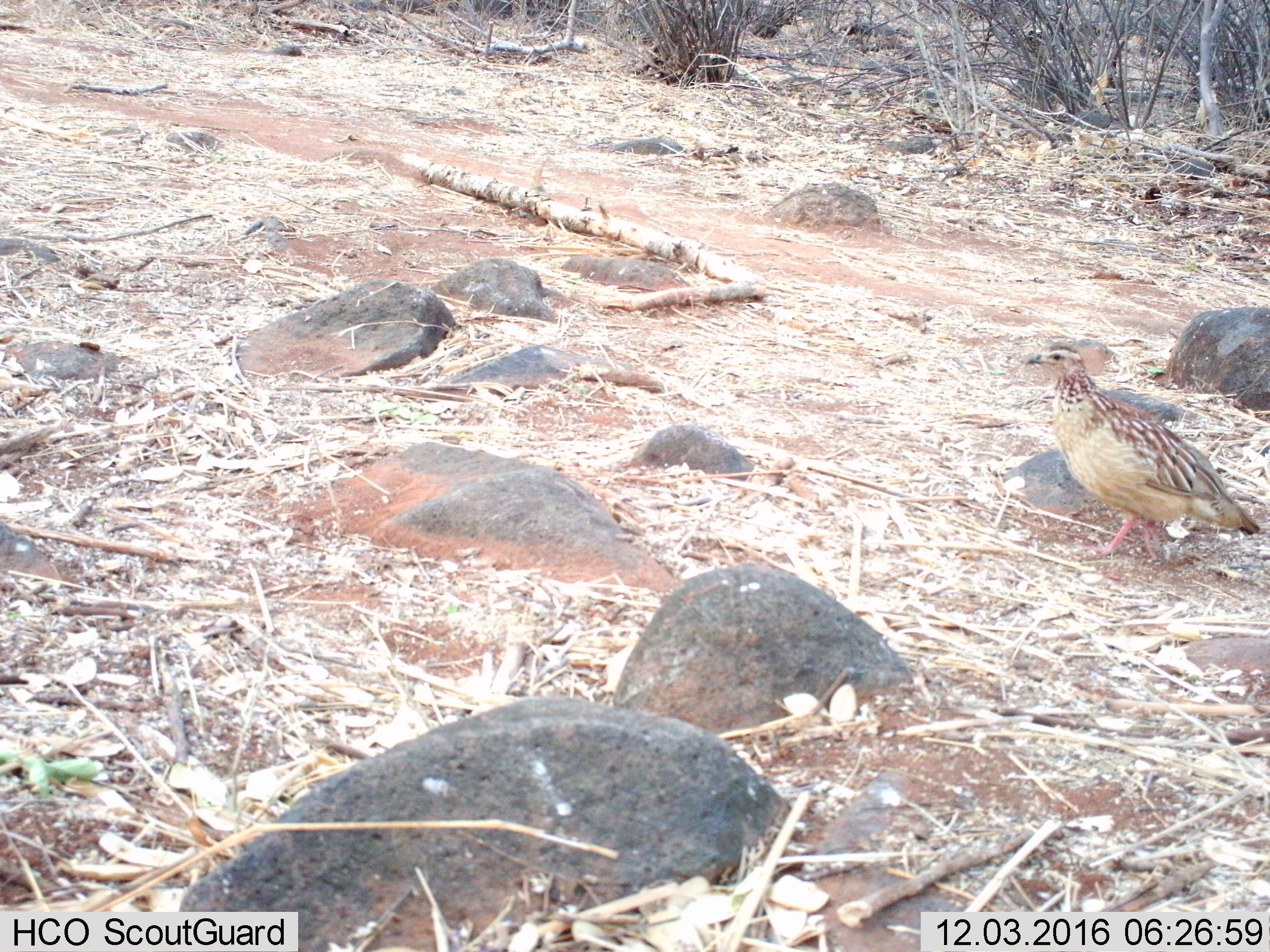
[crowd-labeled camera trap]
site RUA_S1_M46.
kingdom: Animalia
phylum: Chordata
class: Aves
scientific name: Aves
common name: bird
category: birdother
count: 1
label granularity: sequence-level